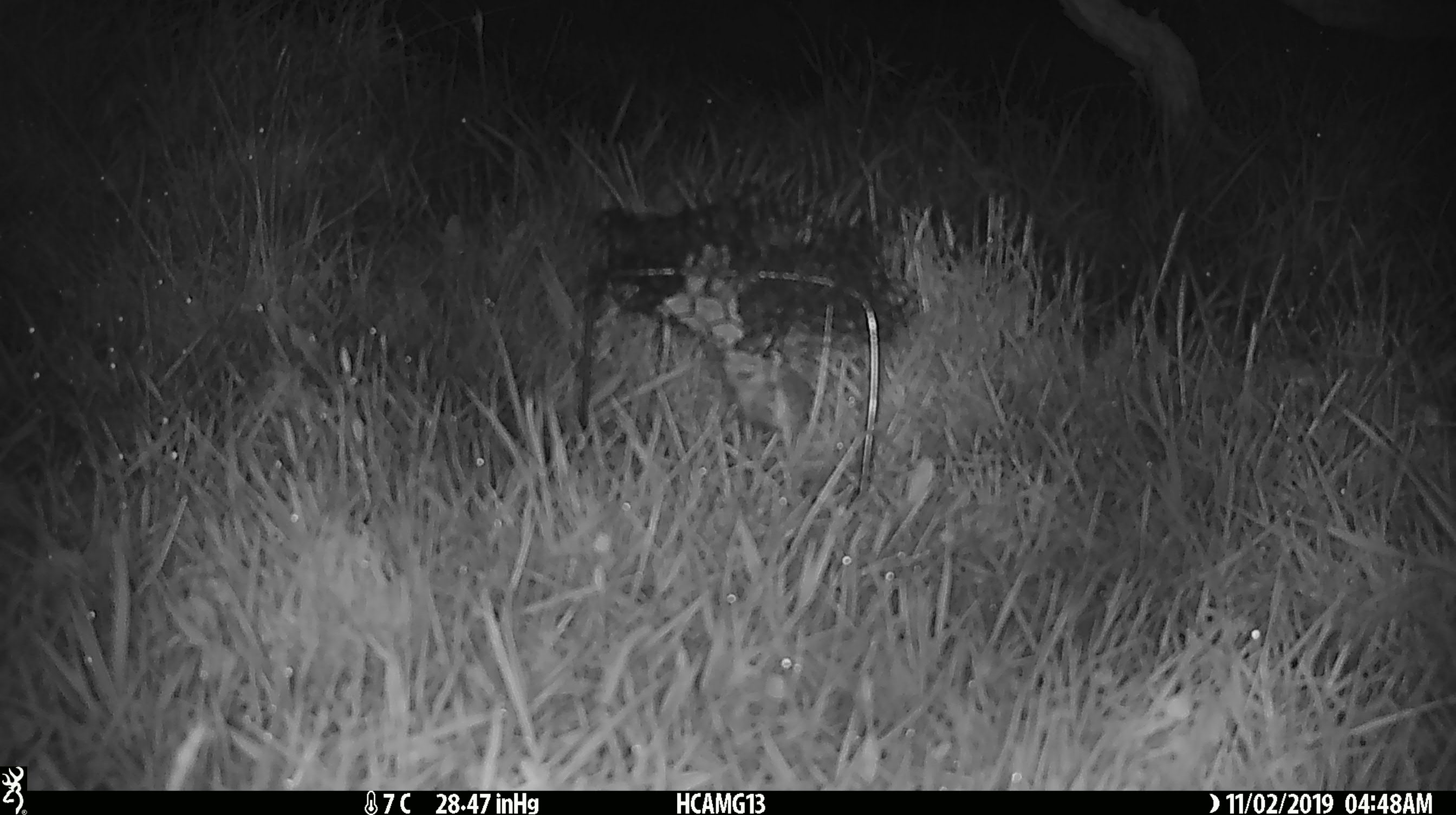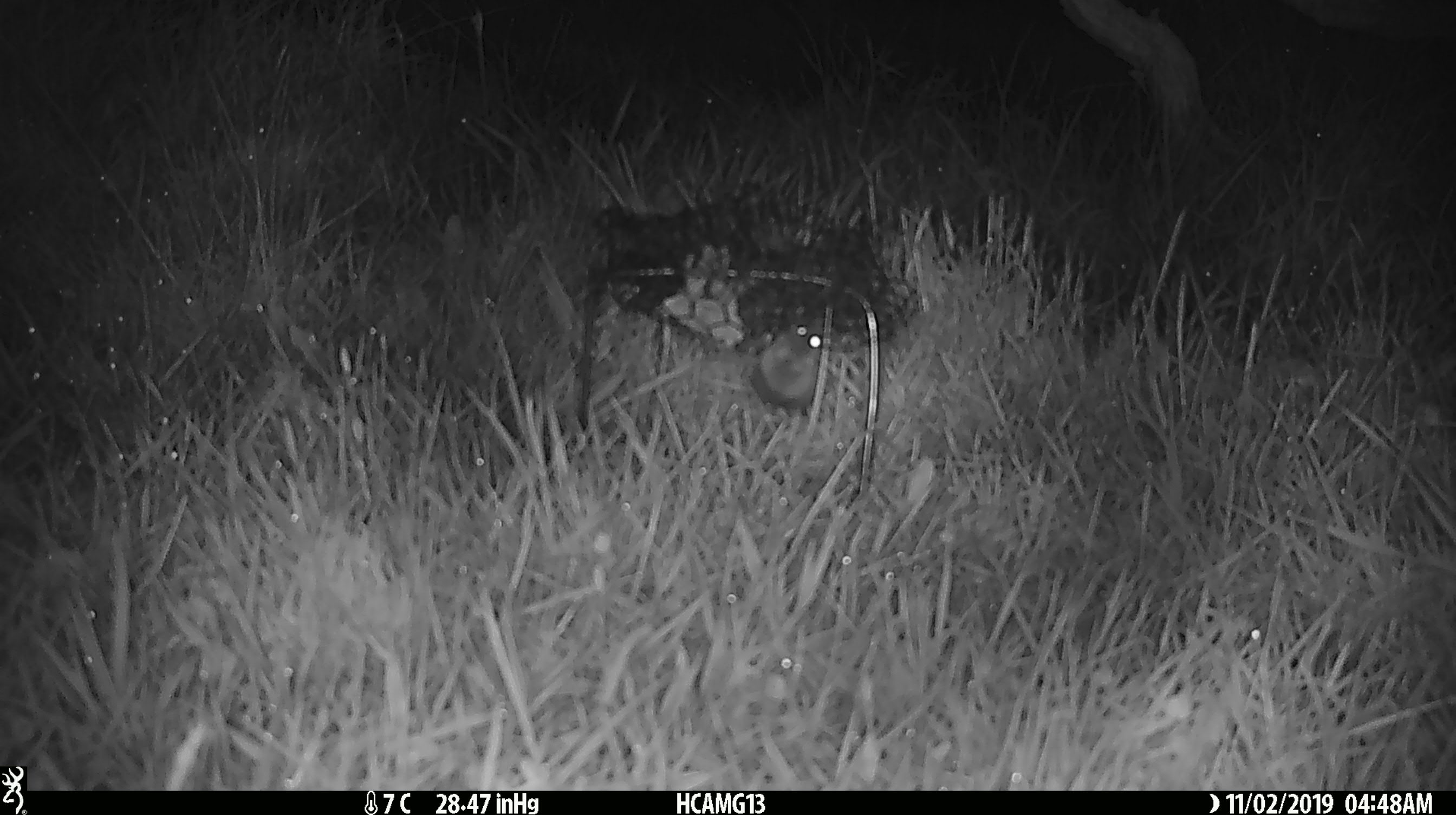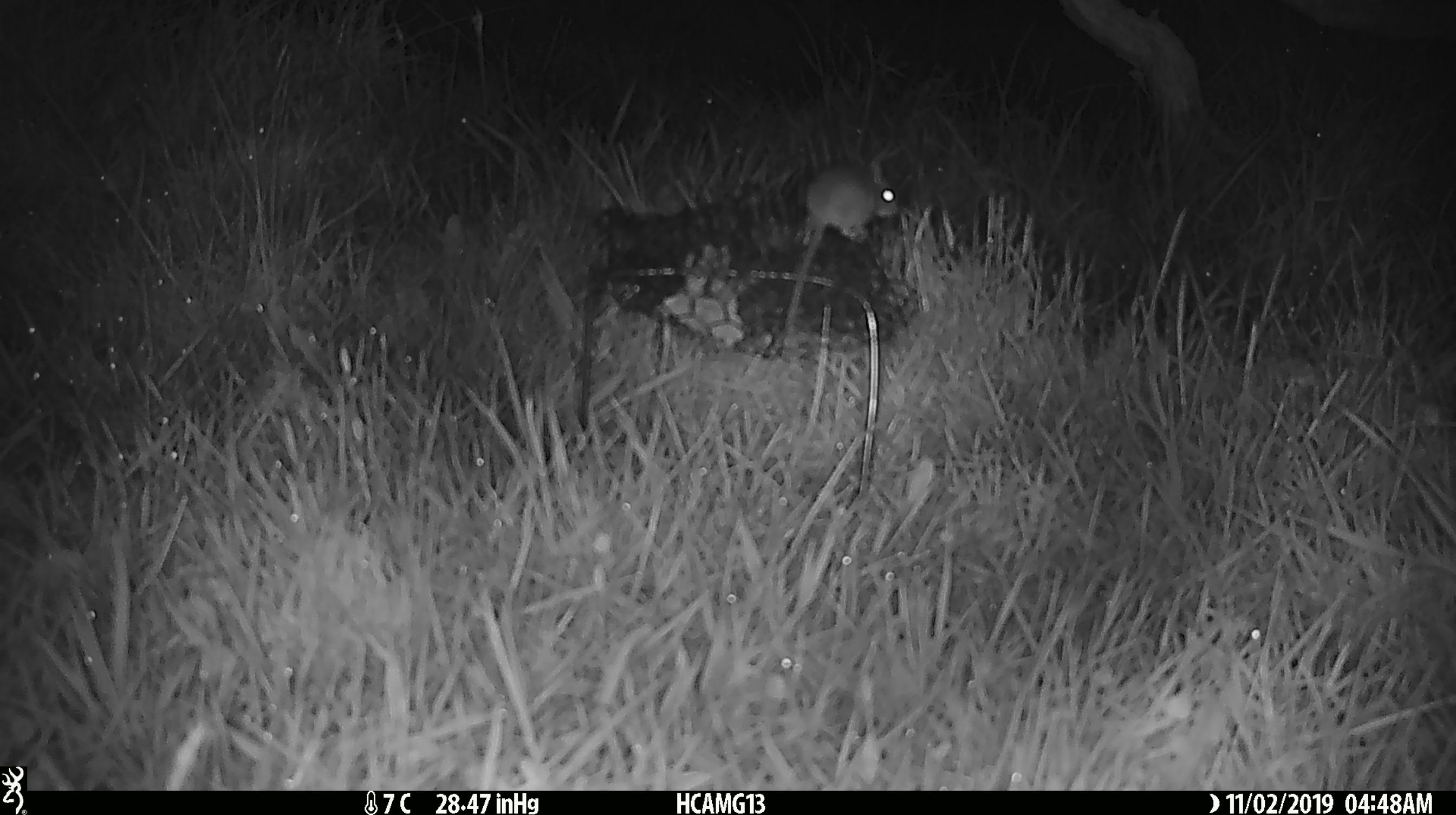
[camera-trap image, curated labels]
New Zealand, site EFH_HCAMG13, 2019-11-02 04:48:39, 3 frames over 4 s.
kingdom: Animalia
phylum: Chordata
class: Mammalia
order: Rodentia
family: Muridae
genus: Mus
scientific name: Mus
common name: mouse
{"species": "mouse (Mus)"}